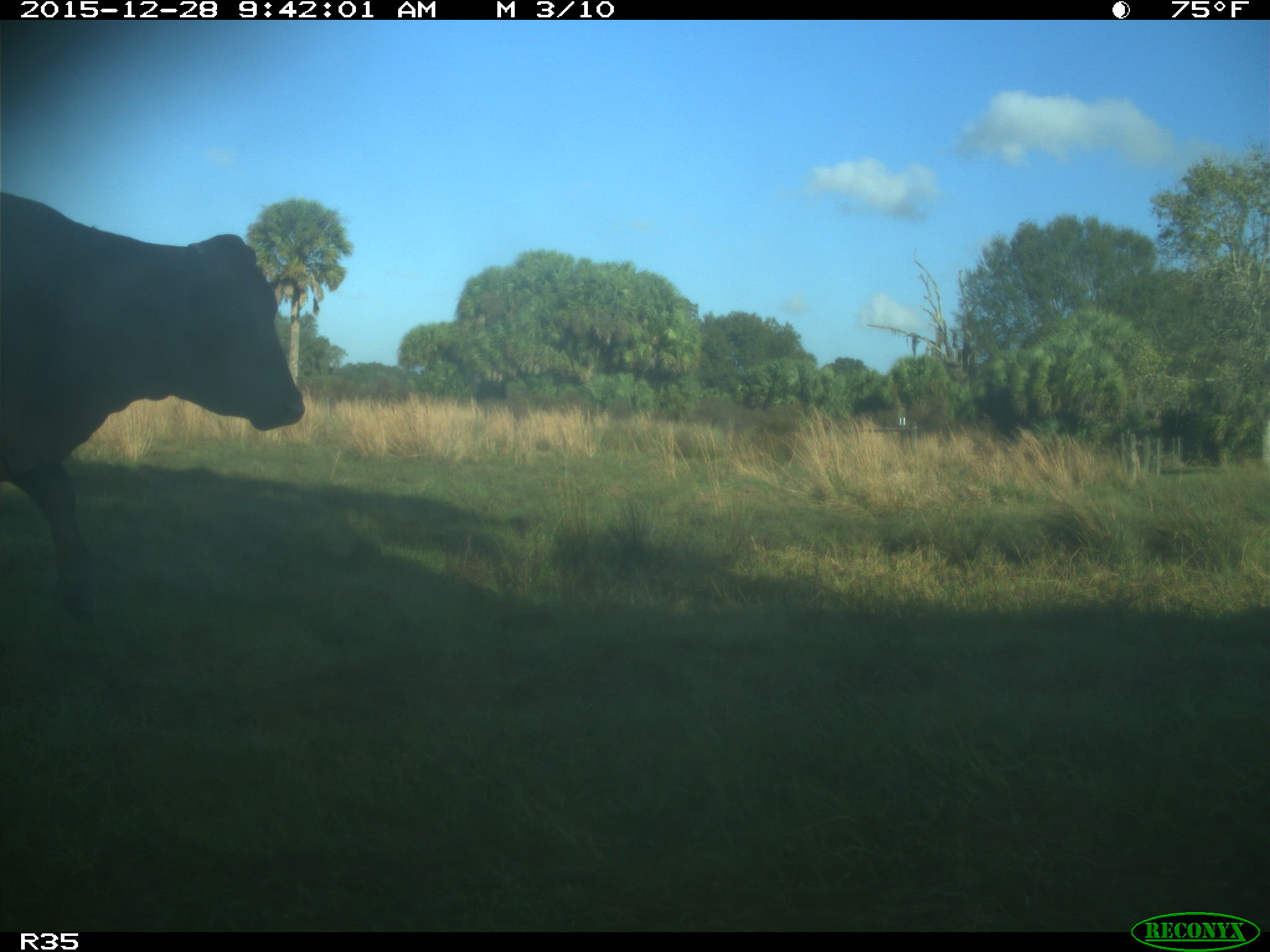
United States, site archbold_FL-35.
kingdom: Animalia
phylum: Chordata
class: Mammalia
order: Artiodactyla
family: Bovidae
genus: Bos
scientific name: Bos taurus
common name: domestic cow